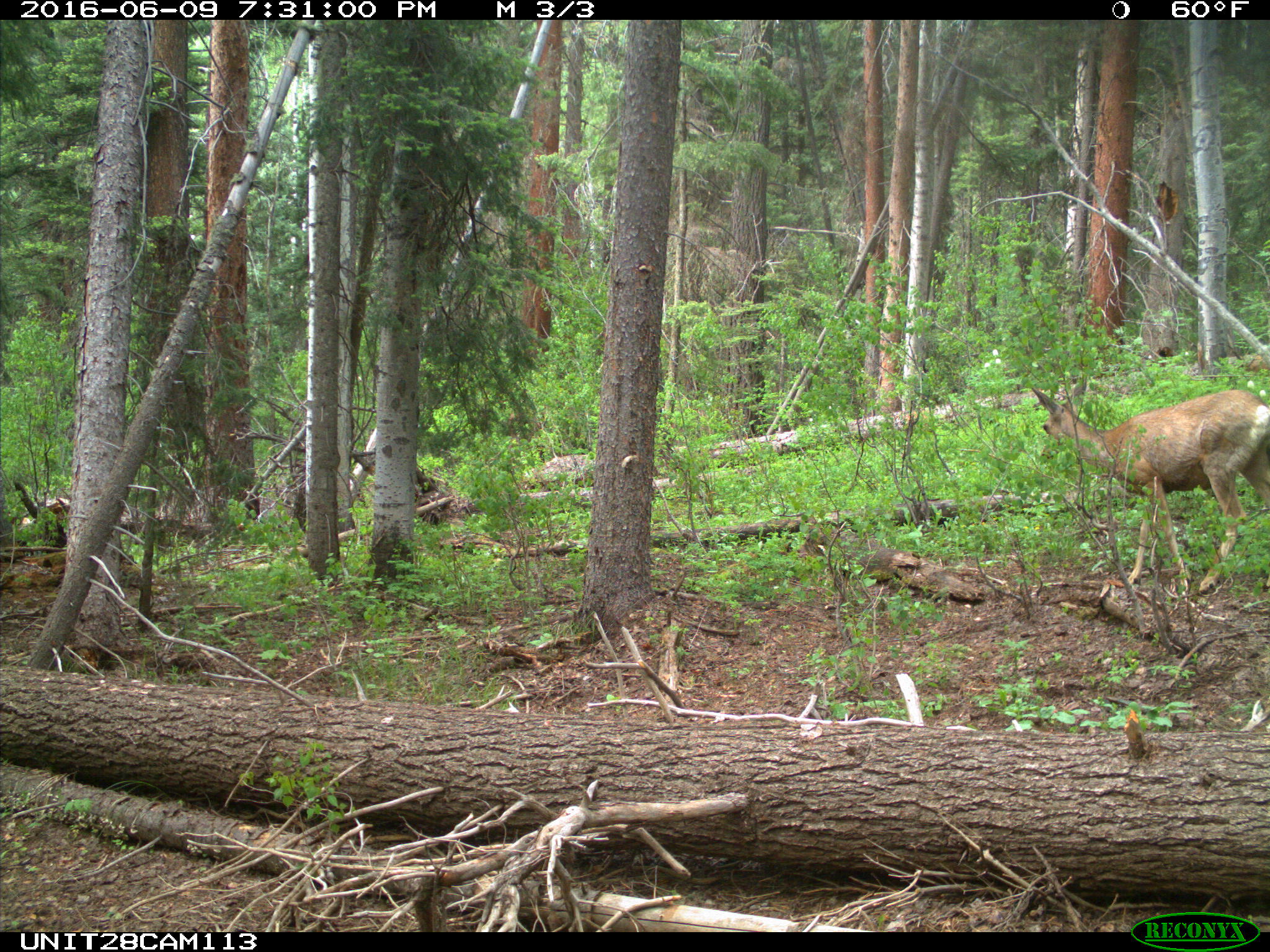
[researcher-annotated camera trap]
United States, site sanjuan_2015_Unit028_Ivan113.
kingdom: Animalia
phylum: Chordata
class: Mammalia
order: Artiodactyla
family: Cervidae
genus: Odocoileus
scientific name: Odocoileus hemionus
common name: mule deer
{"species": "Odocoileus hemionus (mule deer)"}